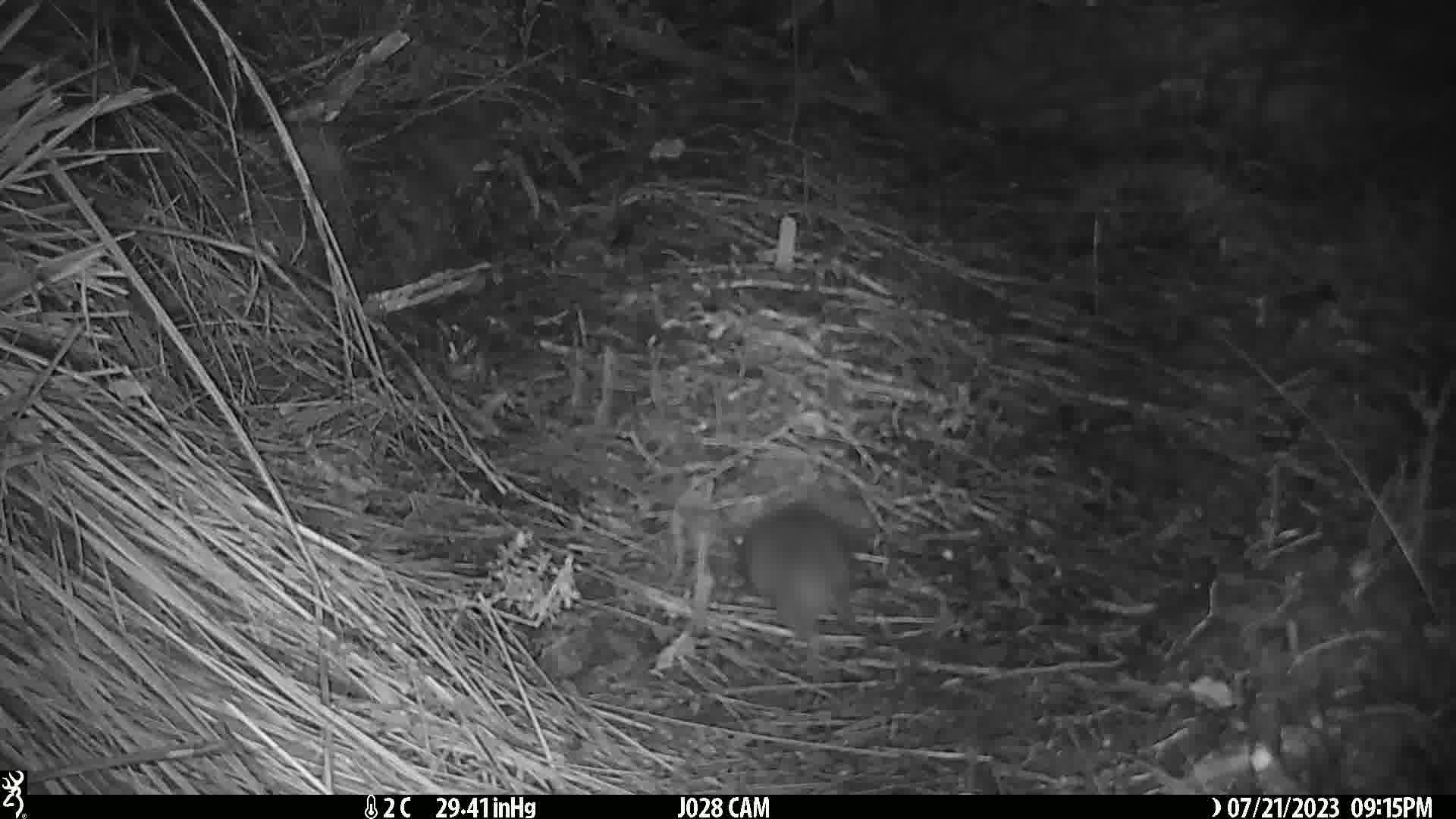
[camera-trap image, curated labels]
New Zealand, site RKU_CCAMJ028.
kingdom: Animalia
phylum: Chordata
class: Mammalia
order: Rodentia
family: Muridae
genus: Rattus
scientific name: Rattus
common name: rat